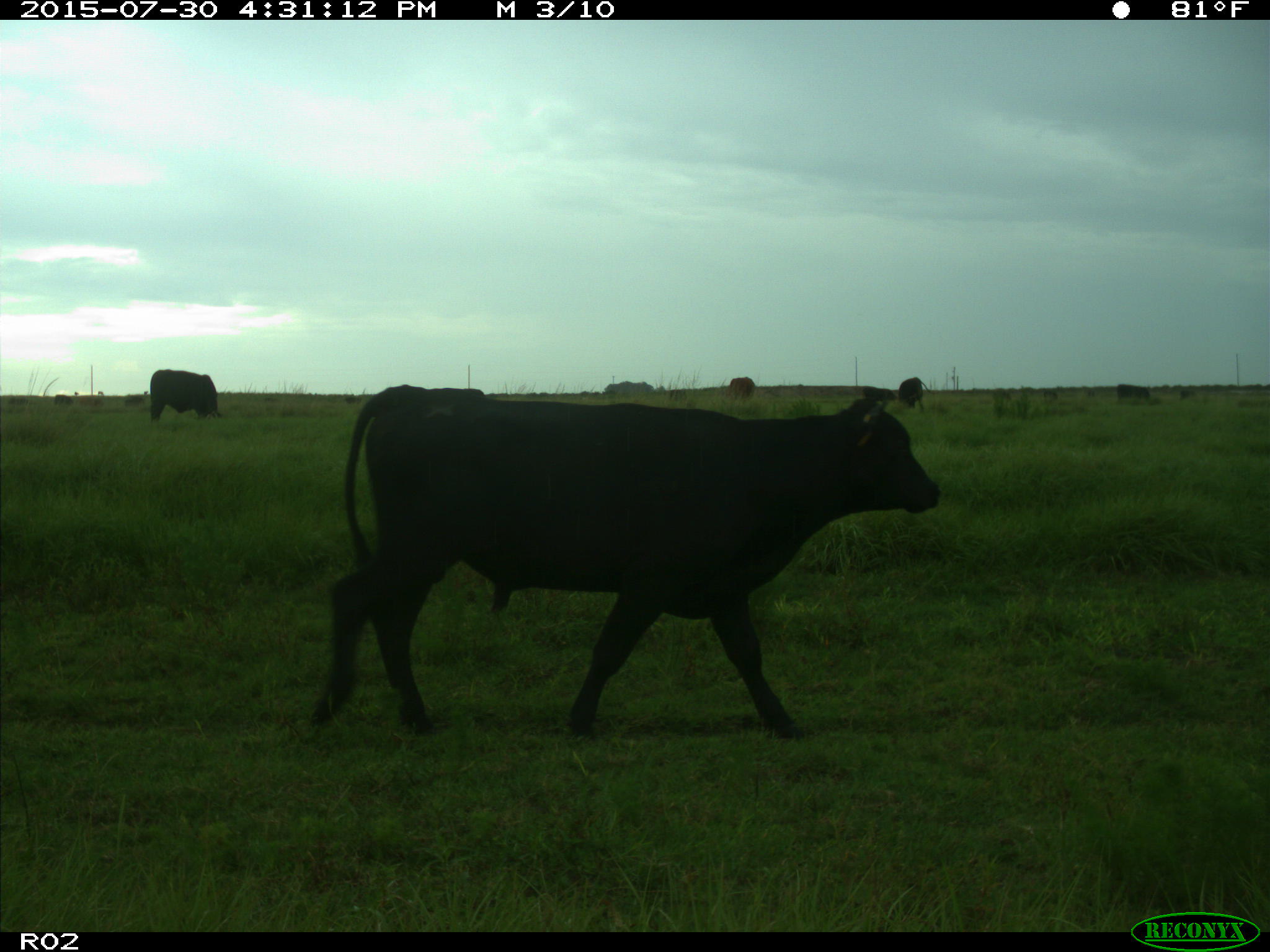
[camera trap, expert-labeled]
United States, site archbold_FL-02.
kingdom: Animalia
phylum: Chordata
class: Mammalia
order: Artiodactyla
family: Bovidae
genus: Bos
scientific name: Bos taurus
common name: domestic cow